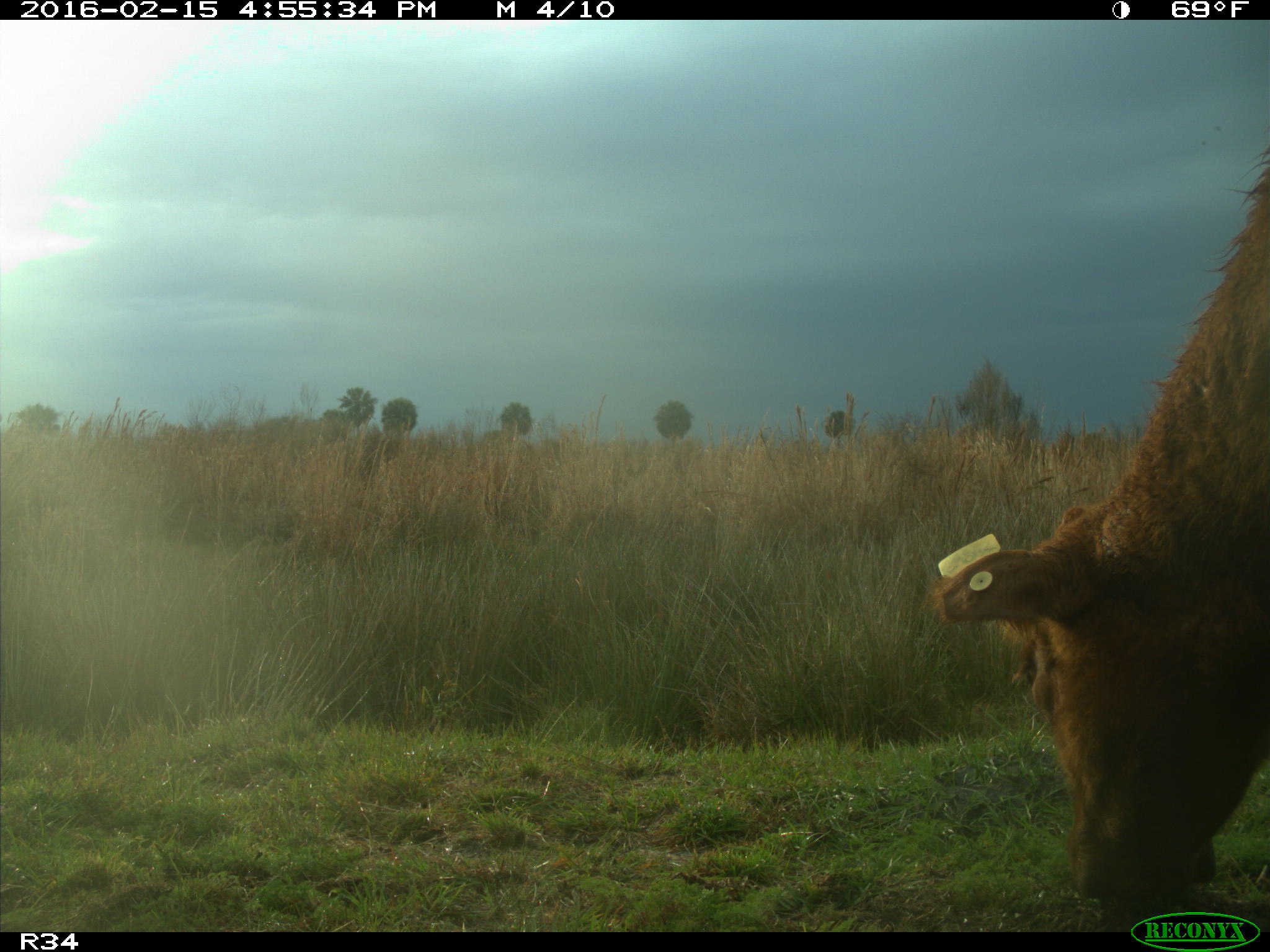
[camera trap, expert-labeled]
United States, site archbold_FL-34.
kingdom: Animalia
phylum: Chordata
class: Mammalia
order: Artiodactyla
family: Bovidae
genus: Bos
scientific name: Bos taurus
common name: domestic cow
Bos taurus (domestic cow).